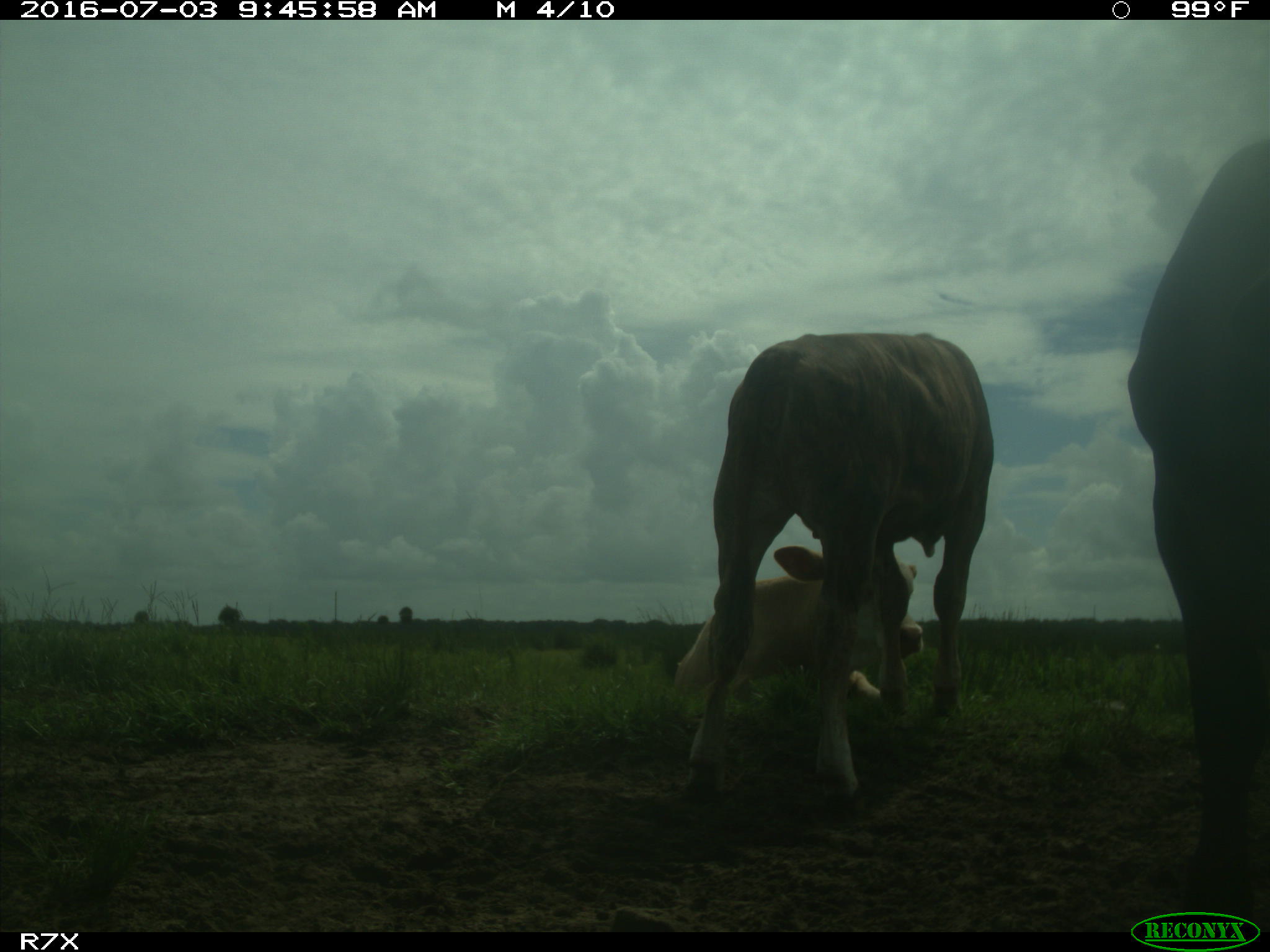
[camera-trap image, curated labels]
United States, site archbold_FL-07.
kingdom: Animalia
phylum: Chordata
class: Mammalia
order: Artiodactyla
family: Bovidae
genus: Bos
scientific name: Bos taurus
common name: domestic cow